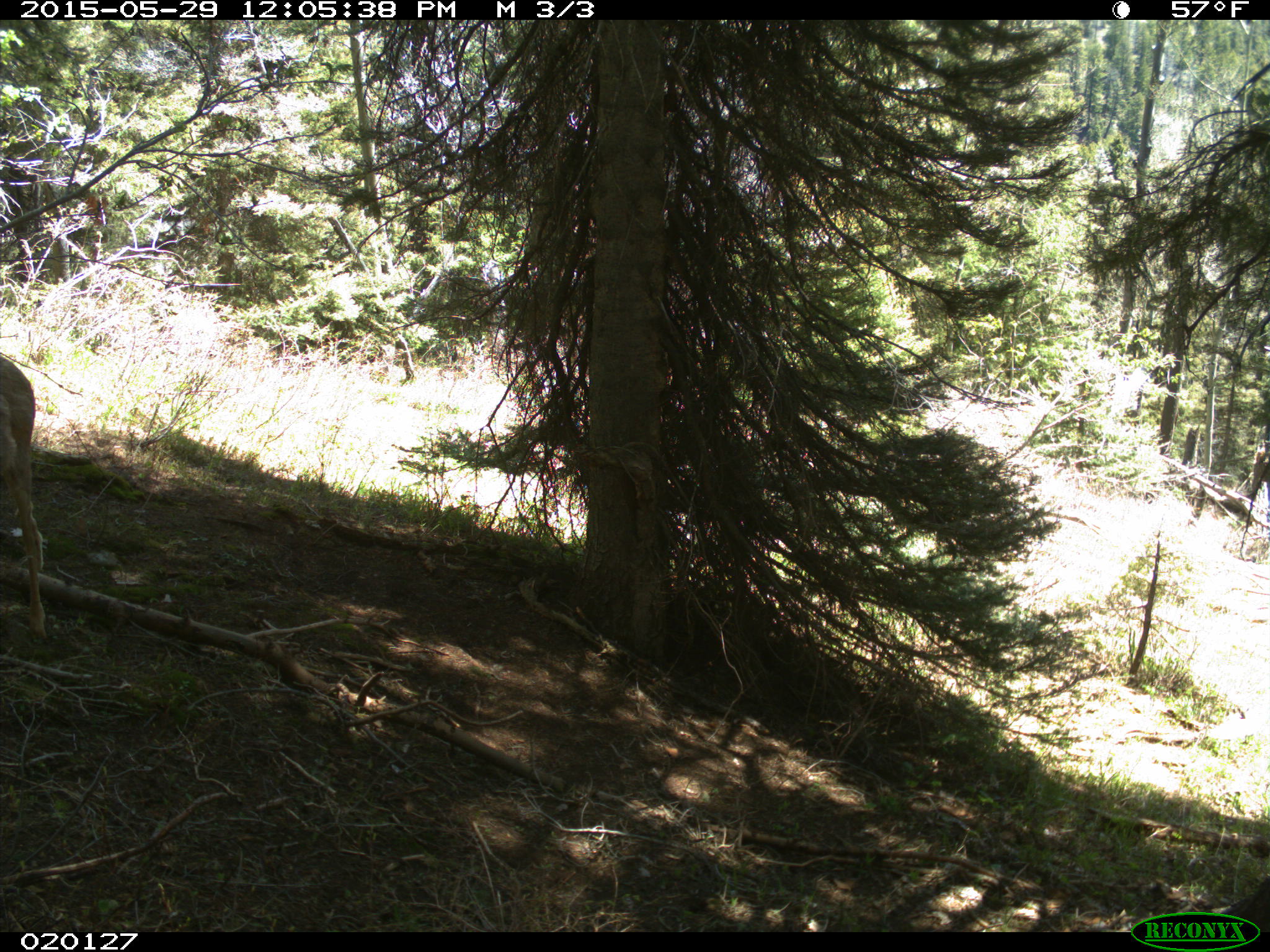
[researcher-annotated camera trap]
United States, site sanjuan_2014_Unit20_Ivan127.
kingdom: Animalia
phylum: Chordata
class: Mammalia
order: Artiodactyla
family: Cervidae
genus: Odocoileus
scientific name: Odocoileus hemionus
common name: mule deer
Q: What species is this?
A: Odocoileus hemionus (mule deer).